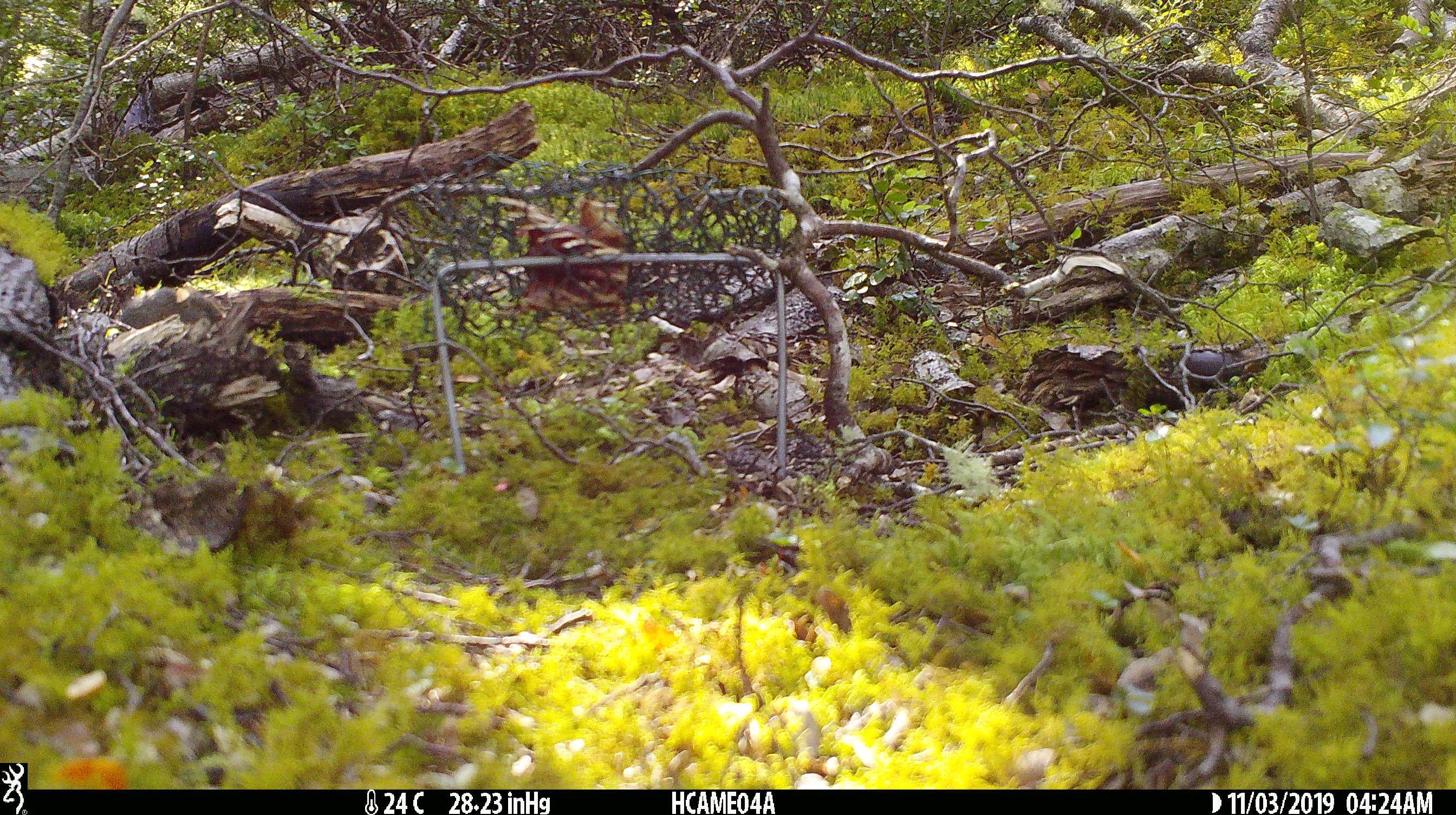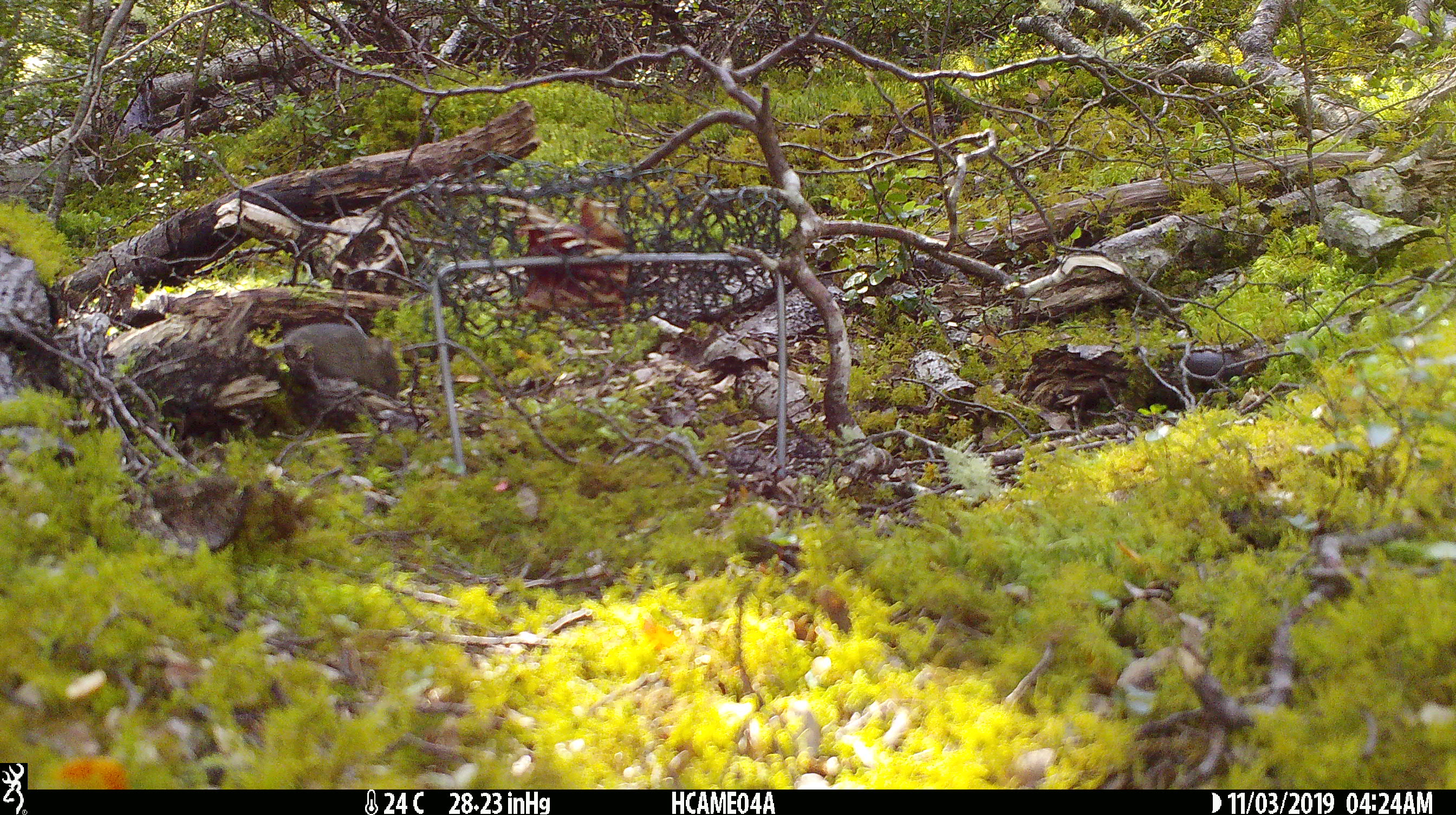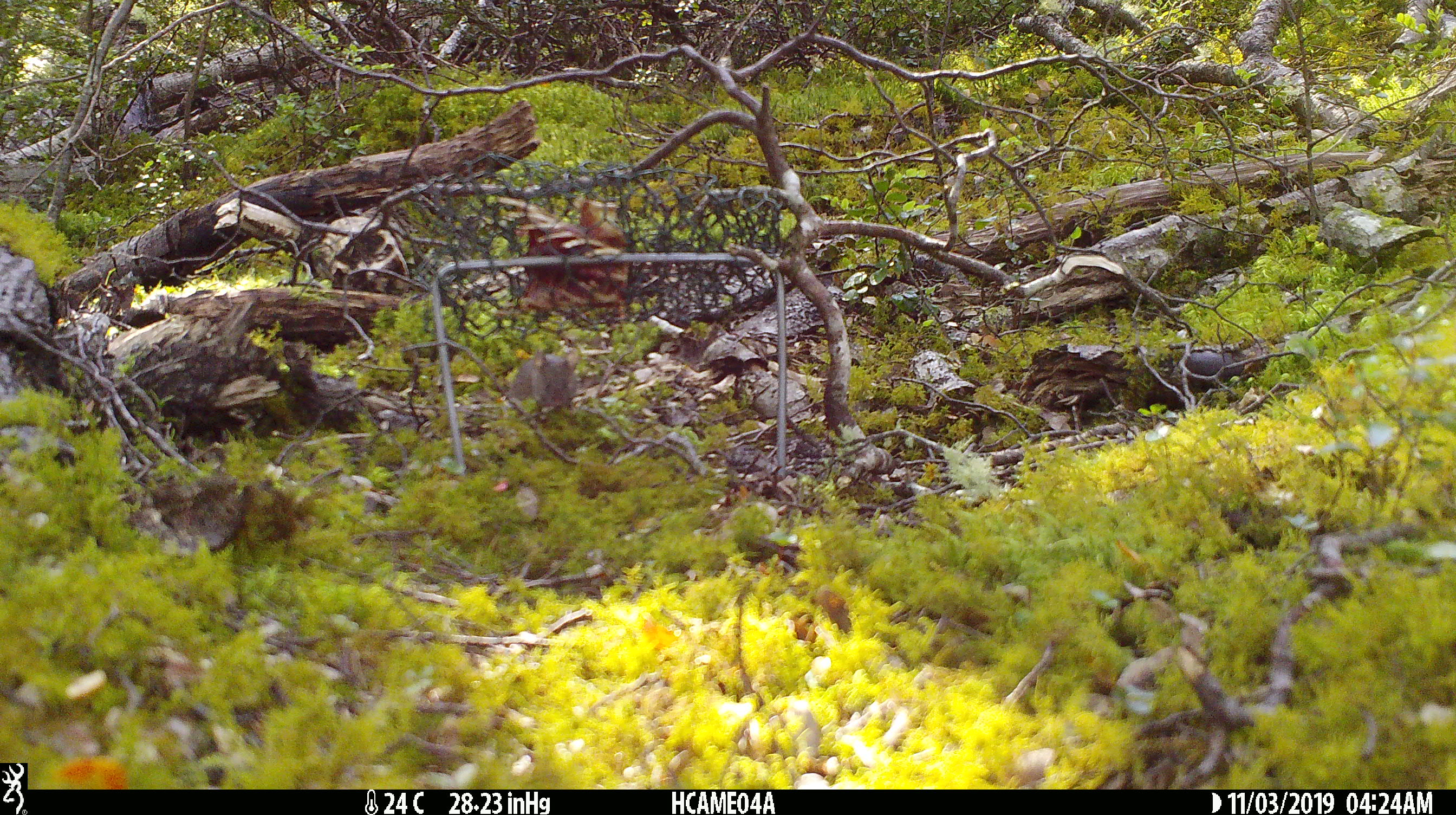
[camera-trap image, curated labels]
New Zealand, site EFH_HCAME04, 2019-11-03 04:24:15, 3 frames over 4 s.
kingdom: Animalia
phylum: Chordata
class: Mammalia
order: Rodentia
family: Muridae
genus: Mus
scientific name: Mus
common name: mouse